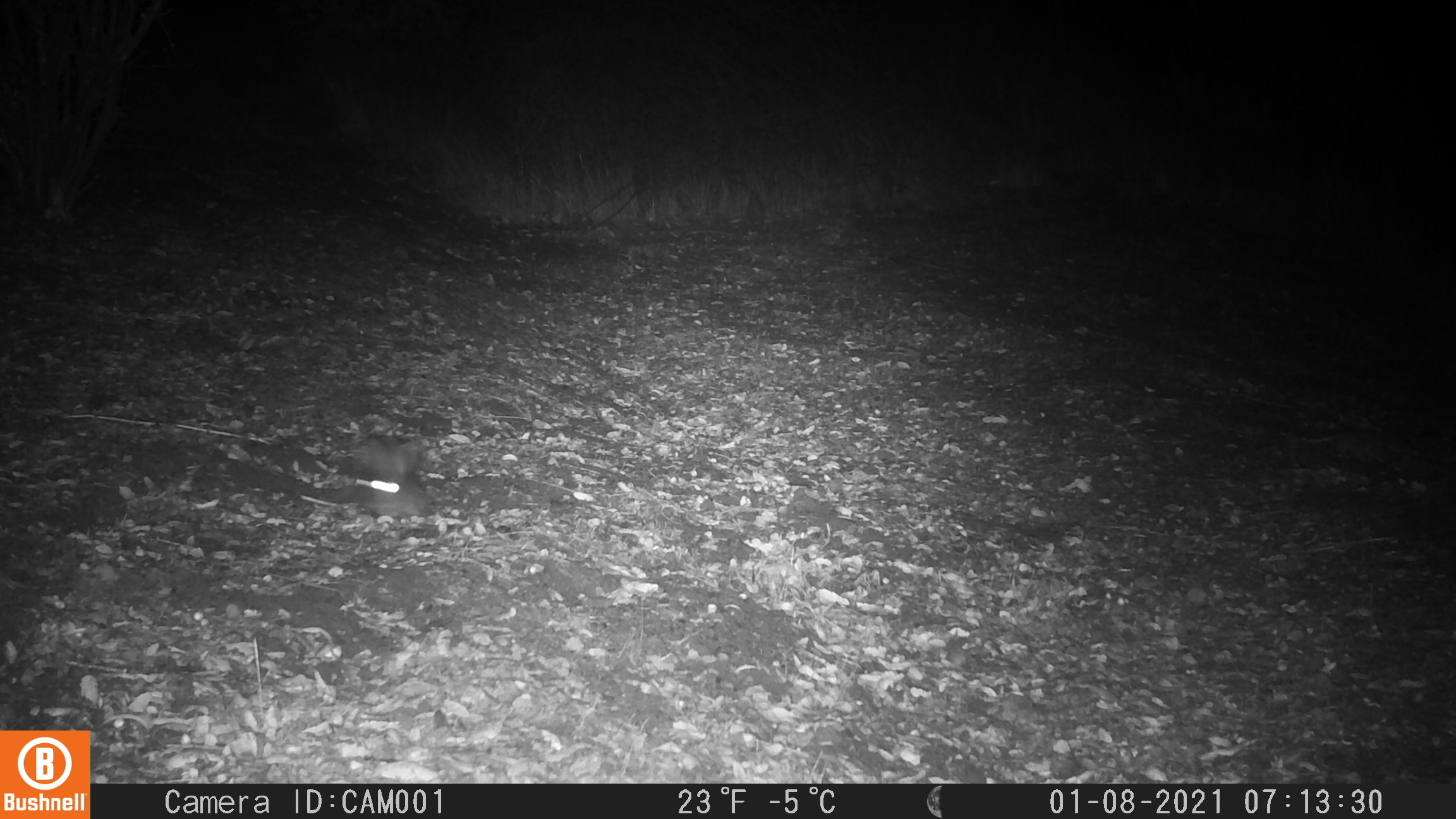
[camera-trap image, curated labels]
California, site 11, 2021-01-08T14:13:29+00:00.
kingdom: Animalia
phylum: Chordata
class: Mammalia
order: Lagomorpha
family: Leporidae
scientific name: Leporidae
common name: rabbit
Rabbit (Leporidae).